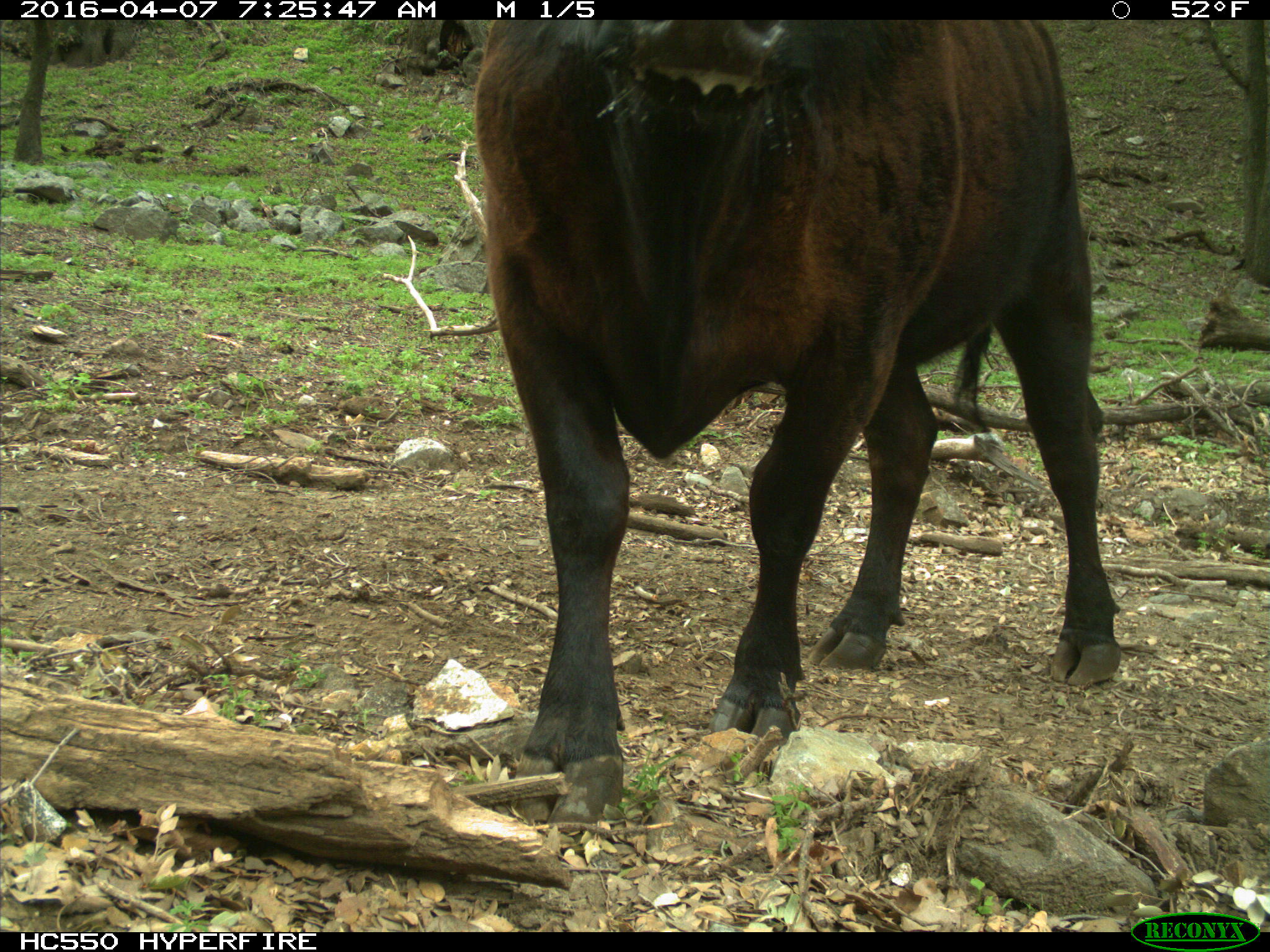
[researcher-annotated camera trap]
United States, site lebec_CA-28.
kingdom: Animalia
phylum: Chordata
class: Mammalia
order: Artiodactyla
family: Bovidae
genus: Bos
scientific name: Bos taurus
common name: domestic cow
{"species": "Bos taurus (domestic cow)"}